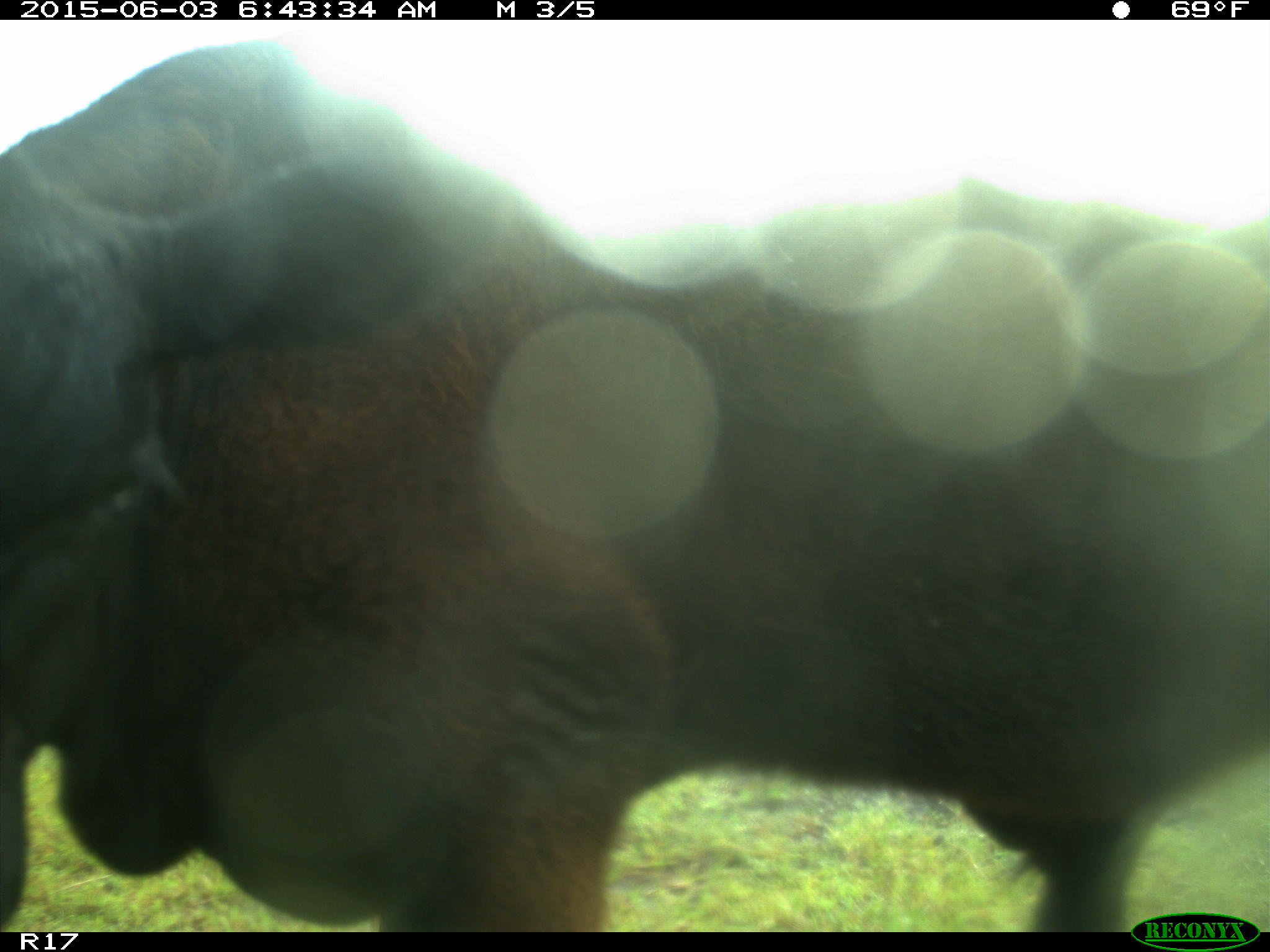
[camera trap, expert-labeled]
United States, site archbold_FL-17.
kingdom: Animalia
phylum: Chordata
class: Mammalia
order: Artiodactyla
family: Bovidae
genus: Bos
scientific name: Bos taurus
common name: domestic cow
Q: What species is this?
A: Bos taurus (domestic cow).